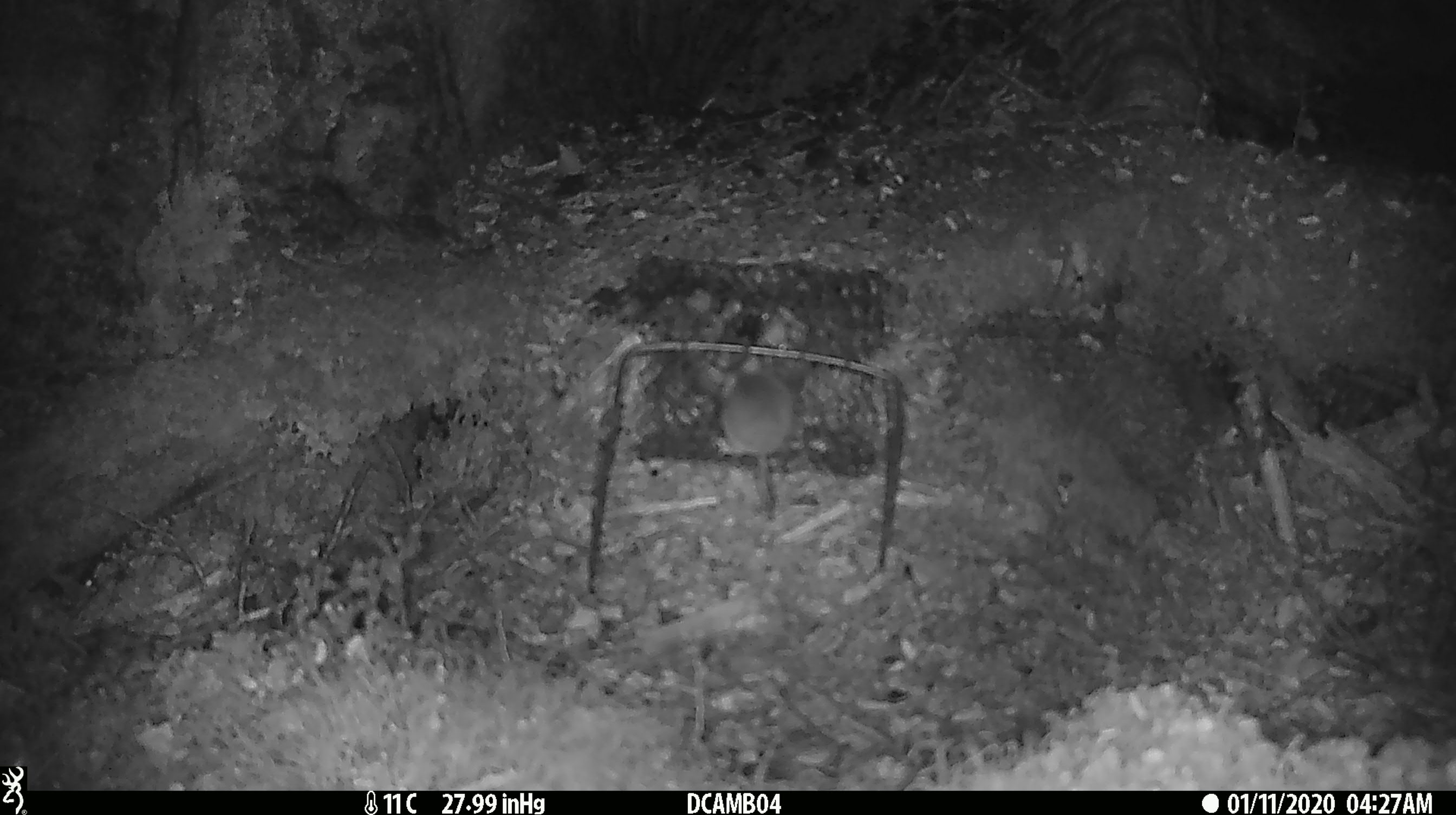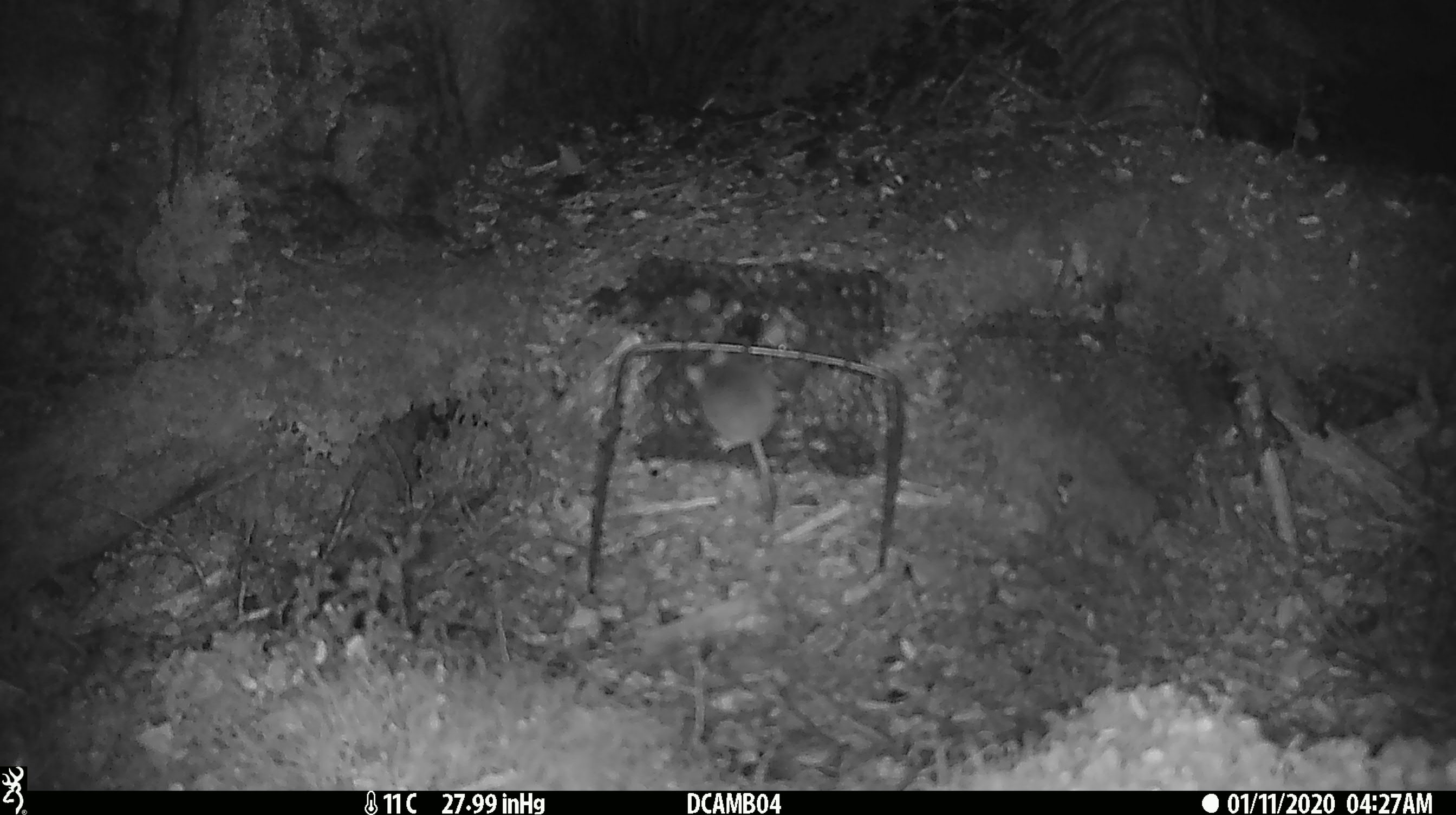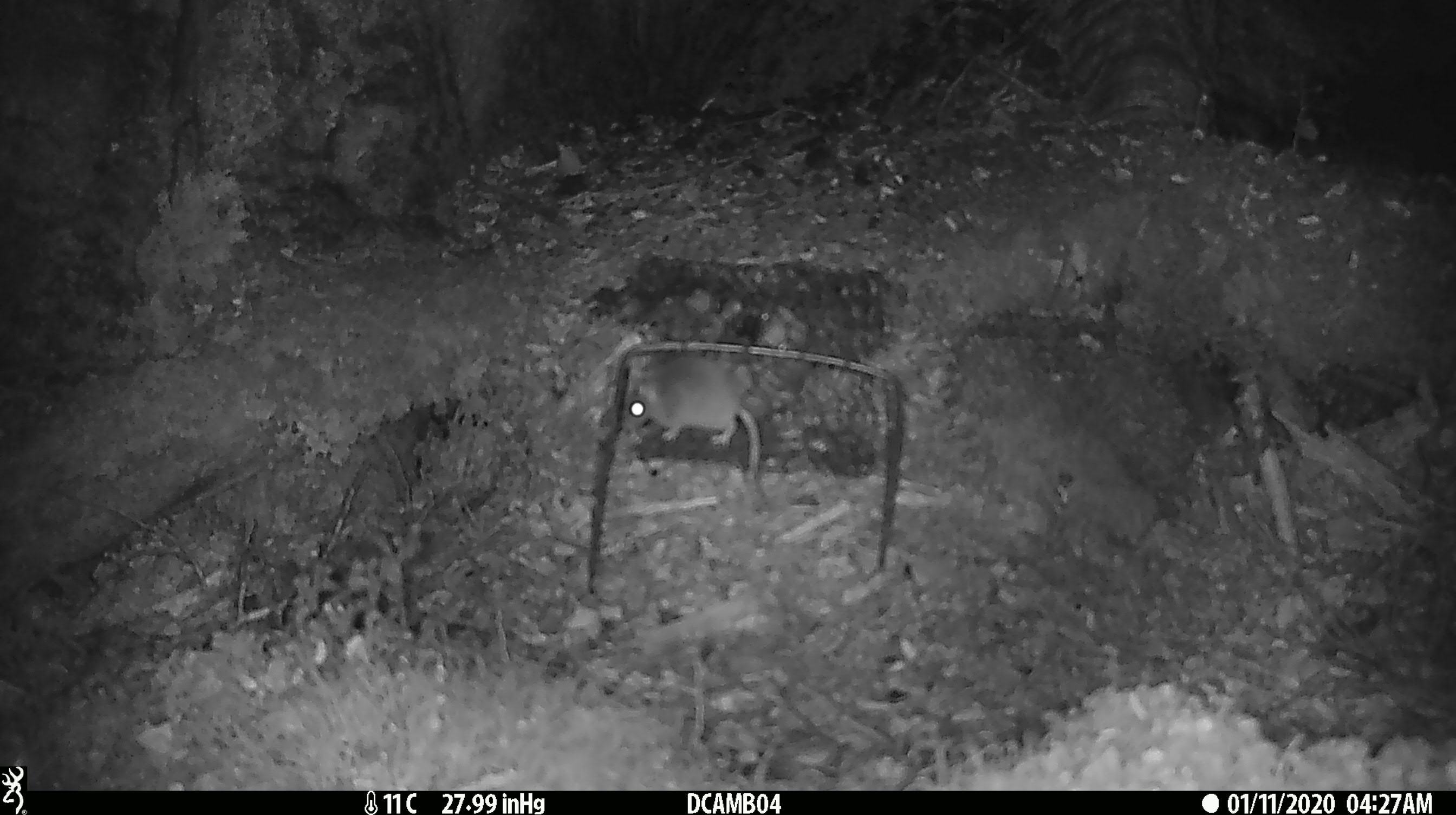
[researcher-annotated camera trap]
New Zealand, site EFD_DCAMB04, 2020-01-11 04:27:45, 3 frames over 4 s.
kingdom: Animalia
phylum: Chordata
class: Mammalia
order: Rodentia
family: Muridae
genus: Mus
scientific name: Mus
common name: mouse